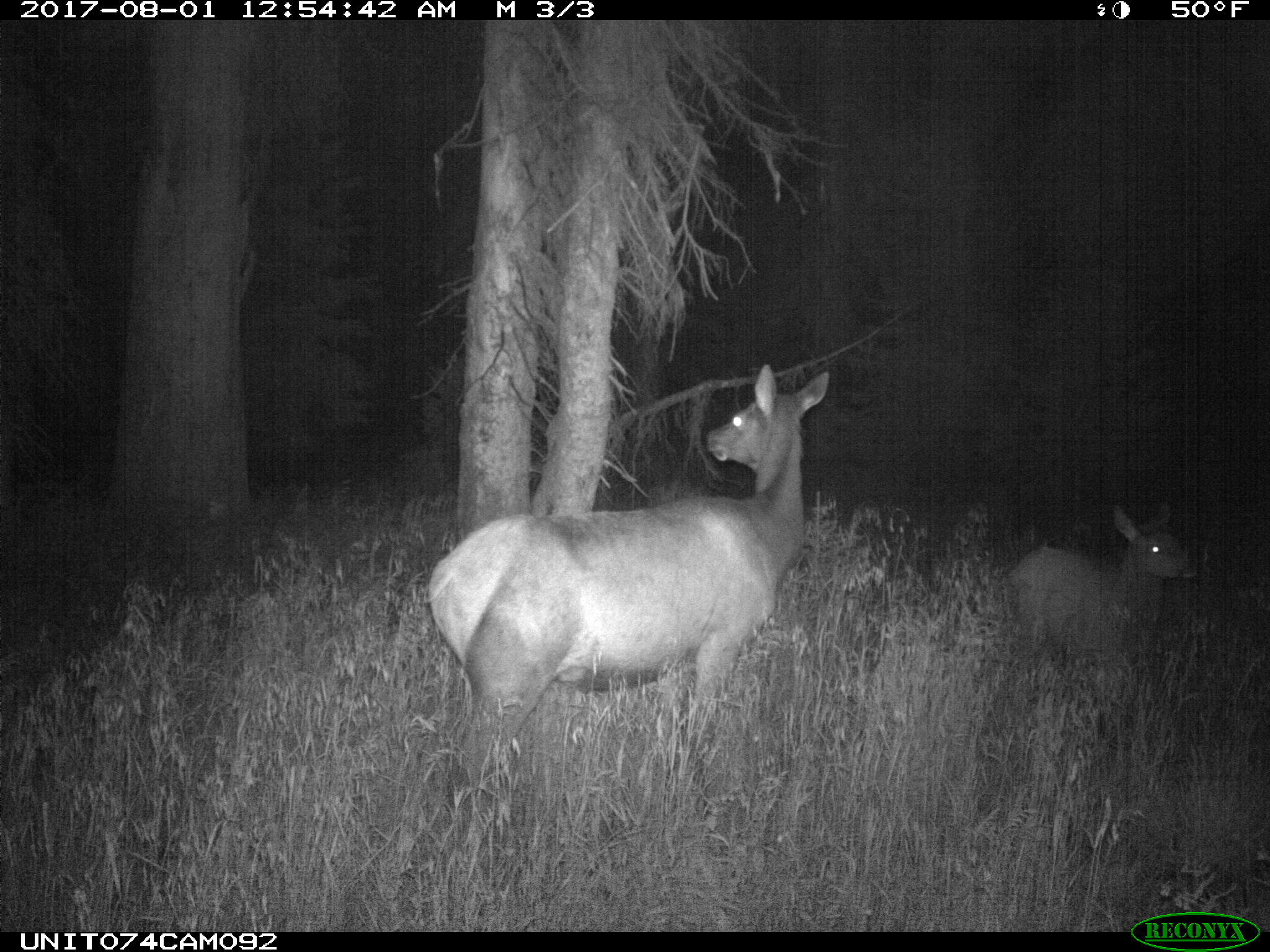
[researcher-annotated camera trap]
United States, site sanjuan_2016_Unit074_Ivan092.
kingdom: Animalia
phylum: Chordata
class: Mammalia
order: Artiodactyla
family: Cervidae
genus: Cervus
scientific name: Cervus elaphus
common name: red deer